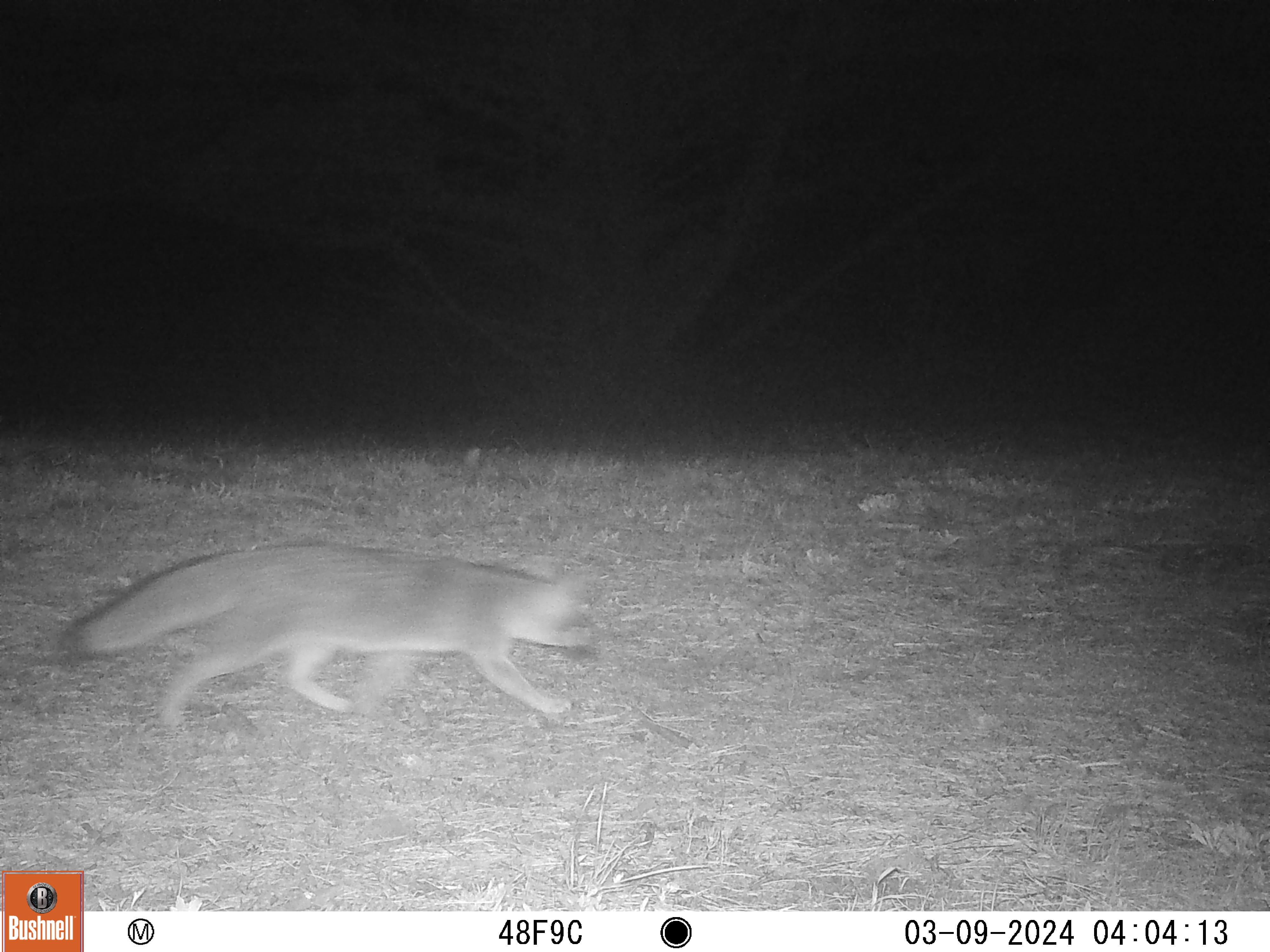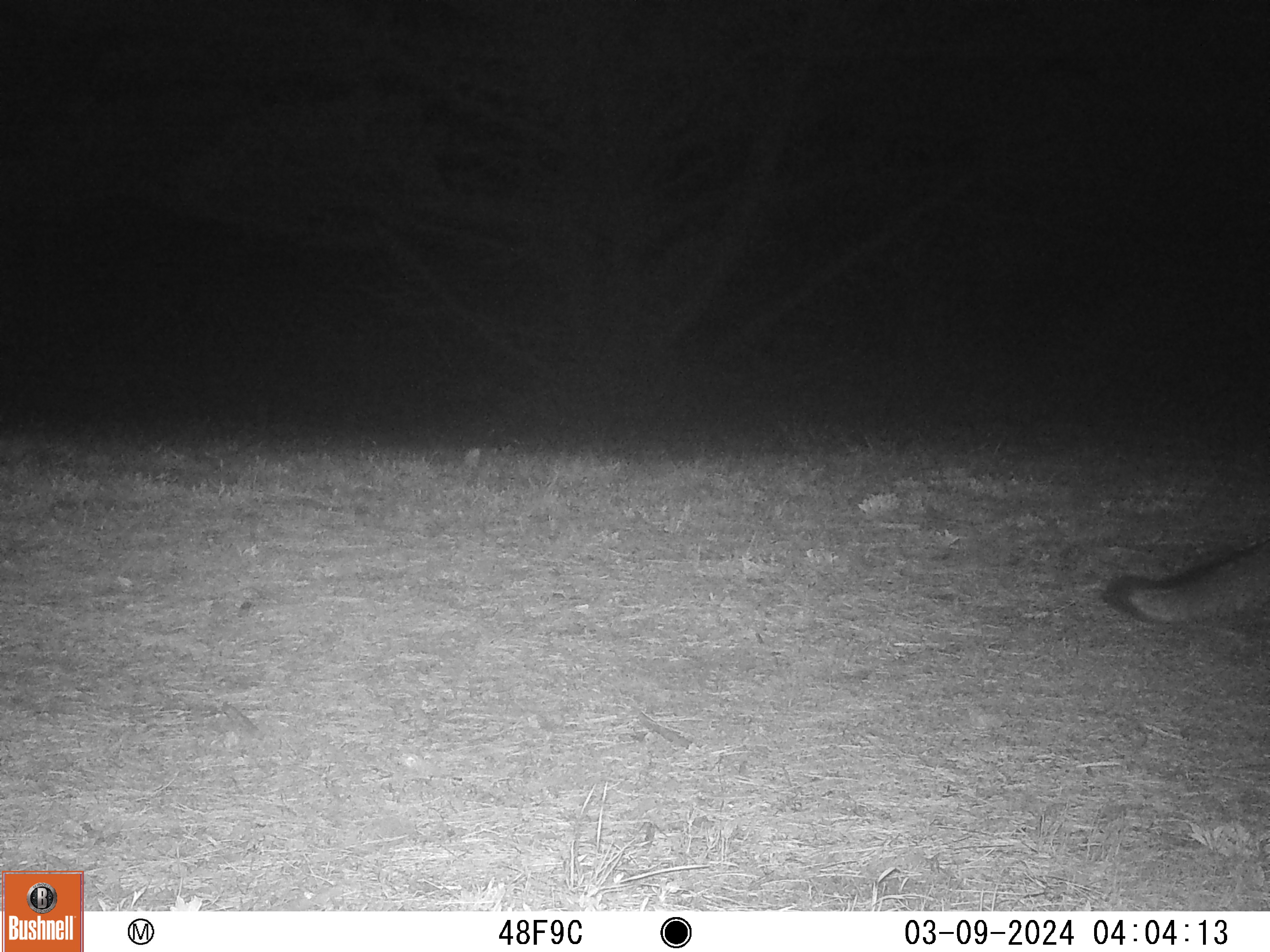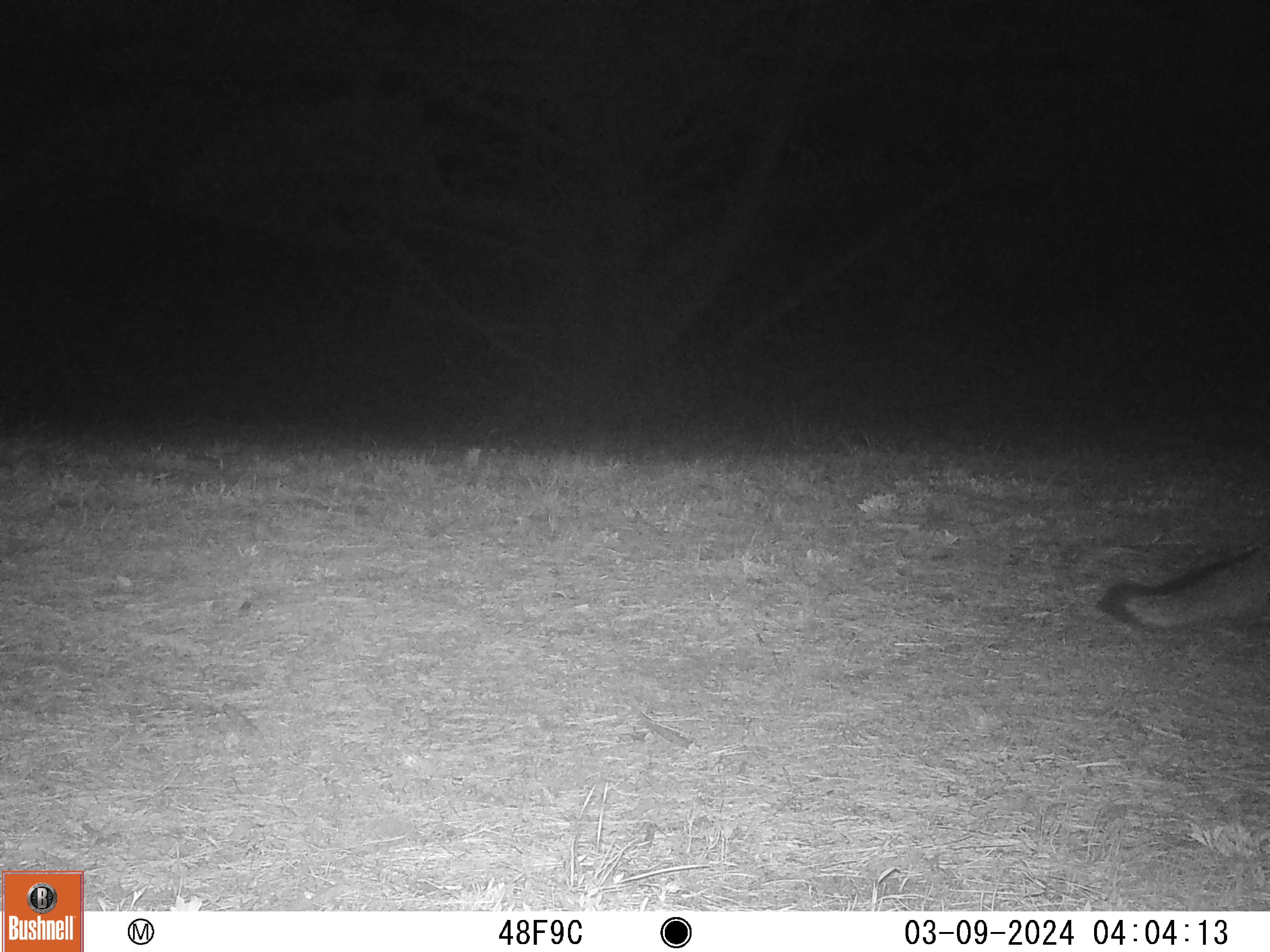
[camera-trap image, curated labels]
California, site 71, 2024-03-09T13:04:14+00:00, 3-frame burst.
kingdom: Animalia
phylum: Chordata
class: Mammalia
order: Carnivora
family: Canidae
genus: Urocyon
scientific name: Urocyon cinereoargenteus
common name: gray fox